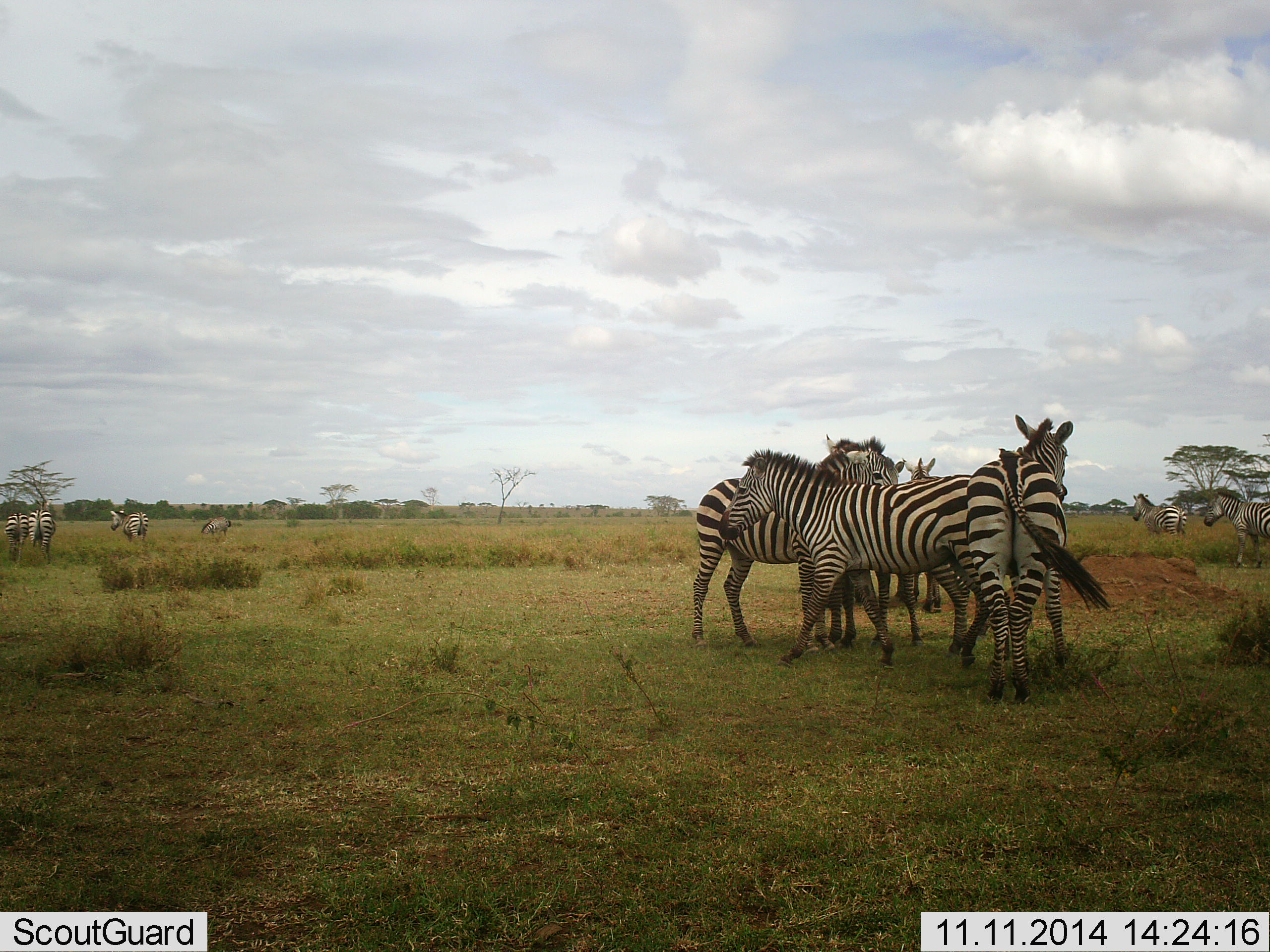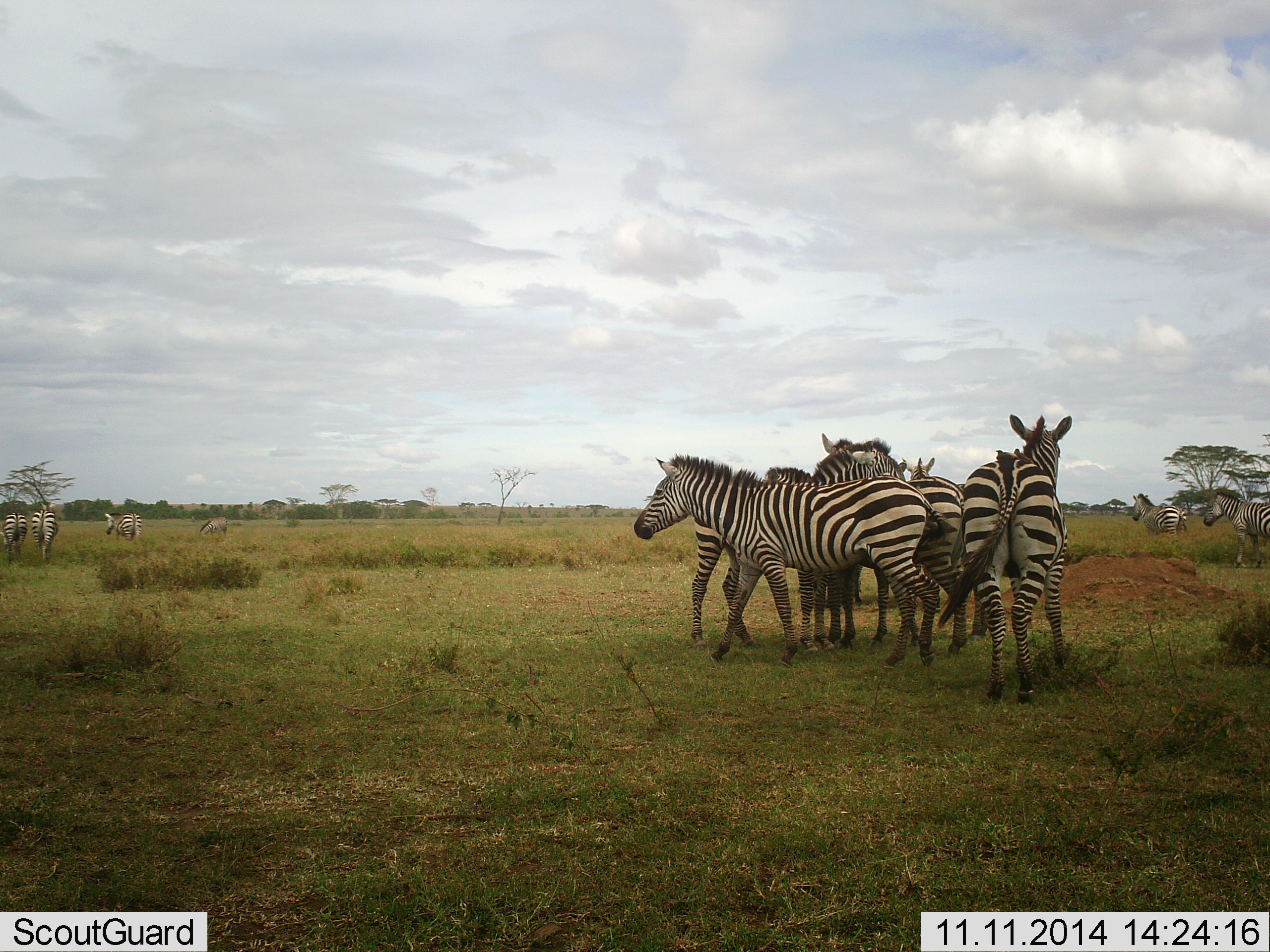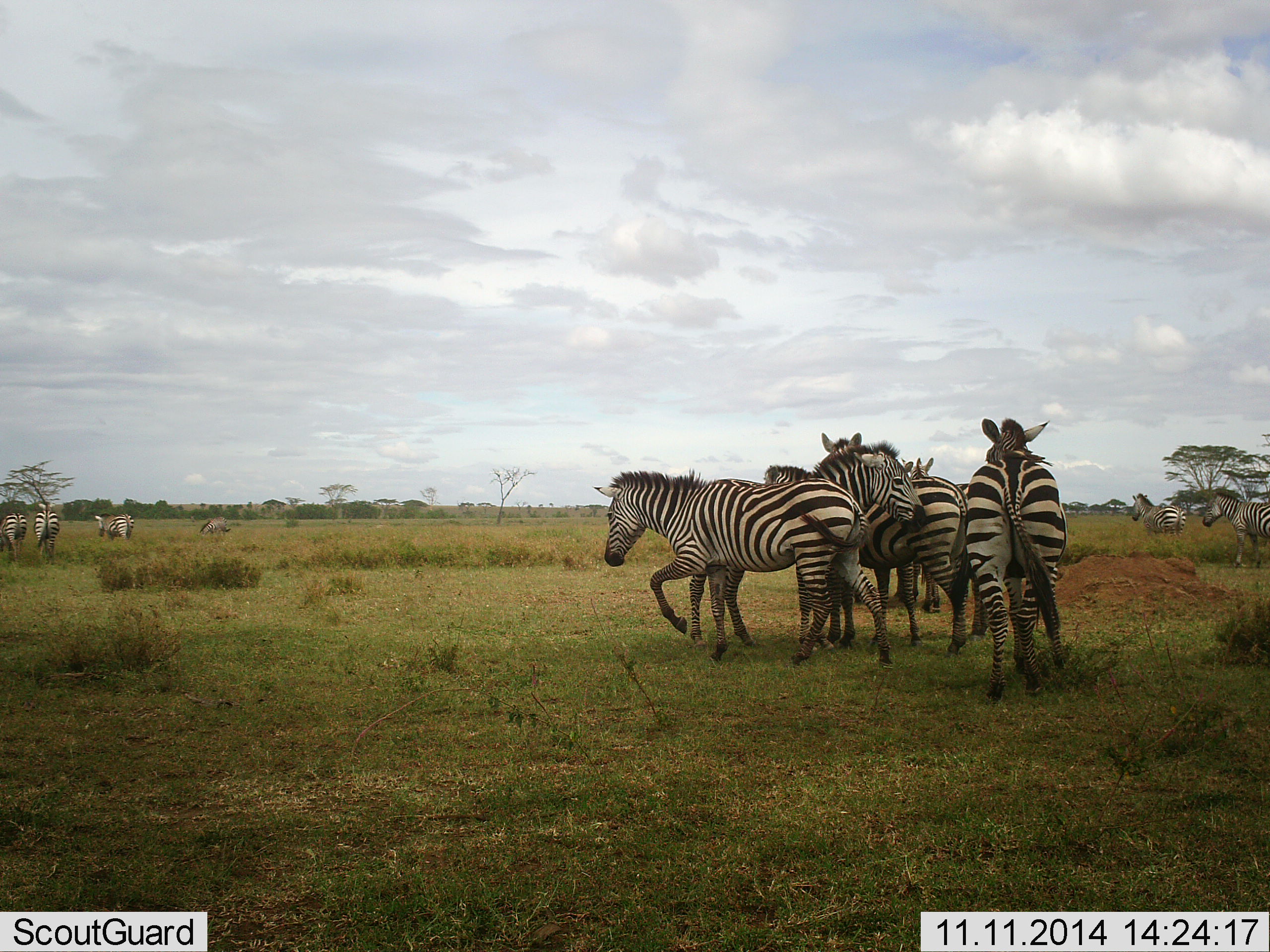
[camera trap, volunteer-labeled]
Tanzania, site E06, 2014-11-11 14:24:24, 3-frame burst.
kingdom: Animalia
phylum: Chordata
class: Mammalia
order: Perissodactyla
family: Equidae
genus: Equus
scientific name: Equus quagga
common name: plains zebra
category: zebra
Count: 11-50.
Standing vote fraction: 70%.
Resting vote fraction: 0%.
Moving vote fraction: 70%.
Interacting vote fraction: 50%.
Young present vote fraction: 0%.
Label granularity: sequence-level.